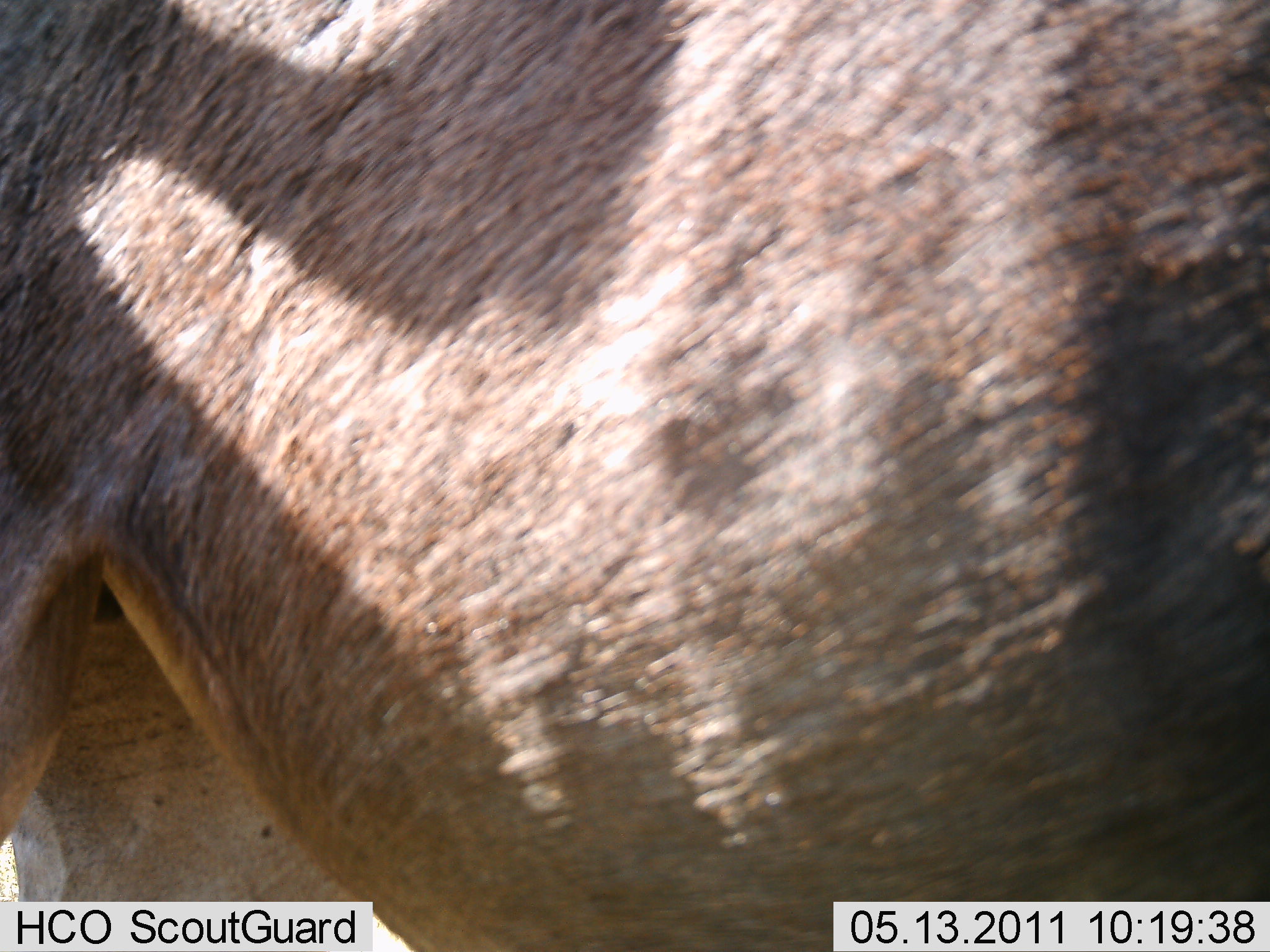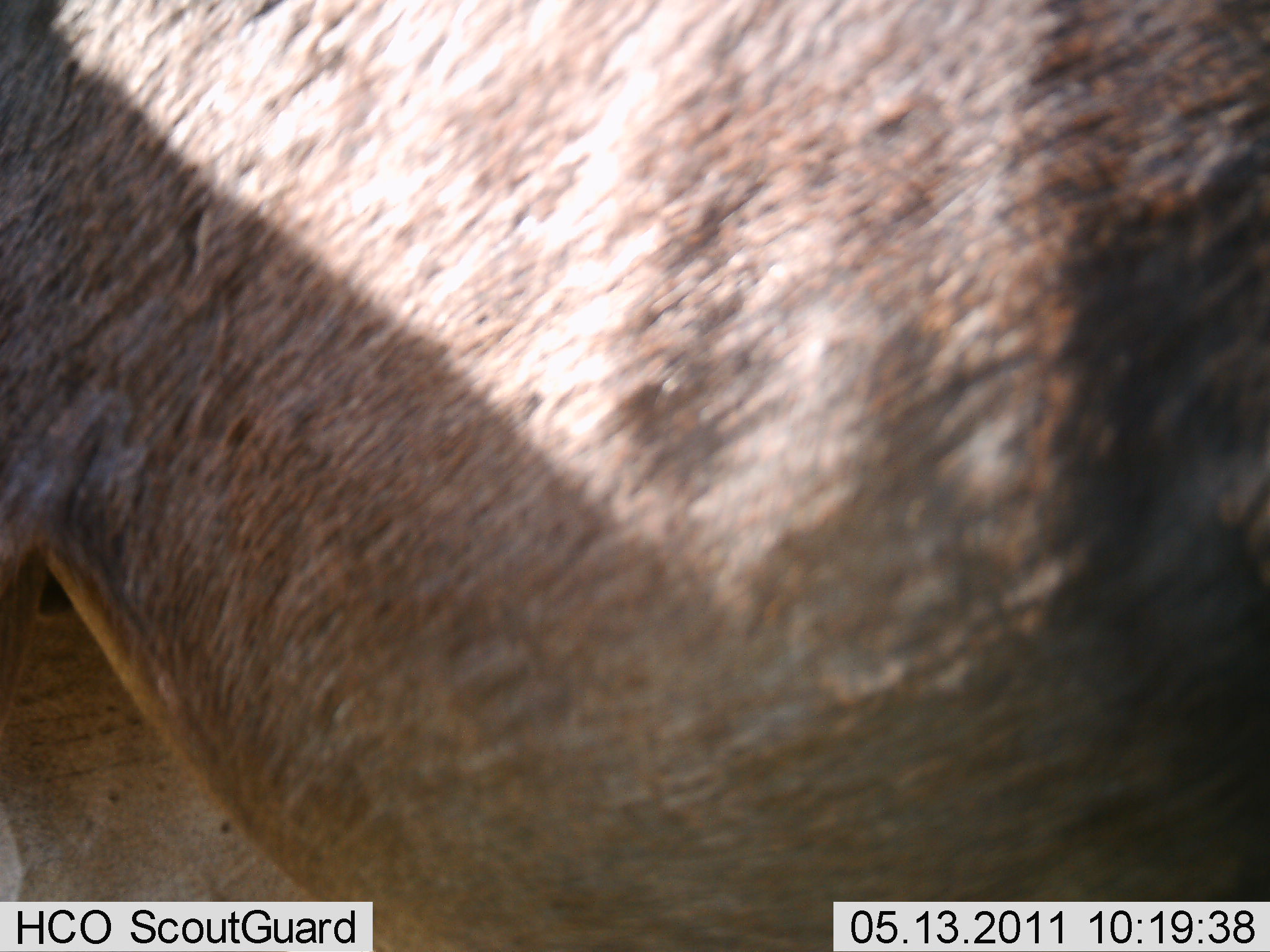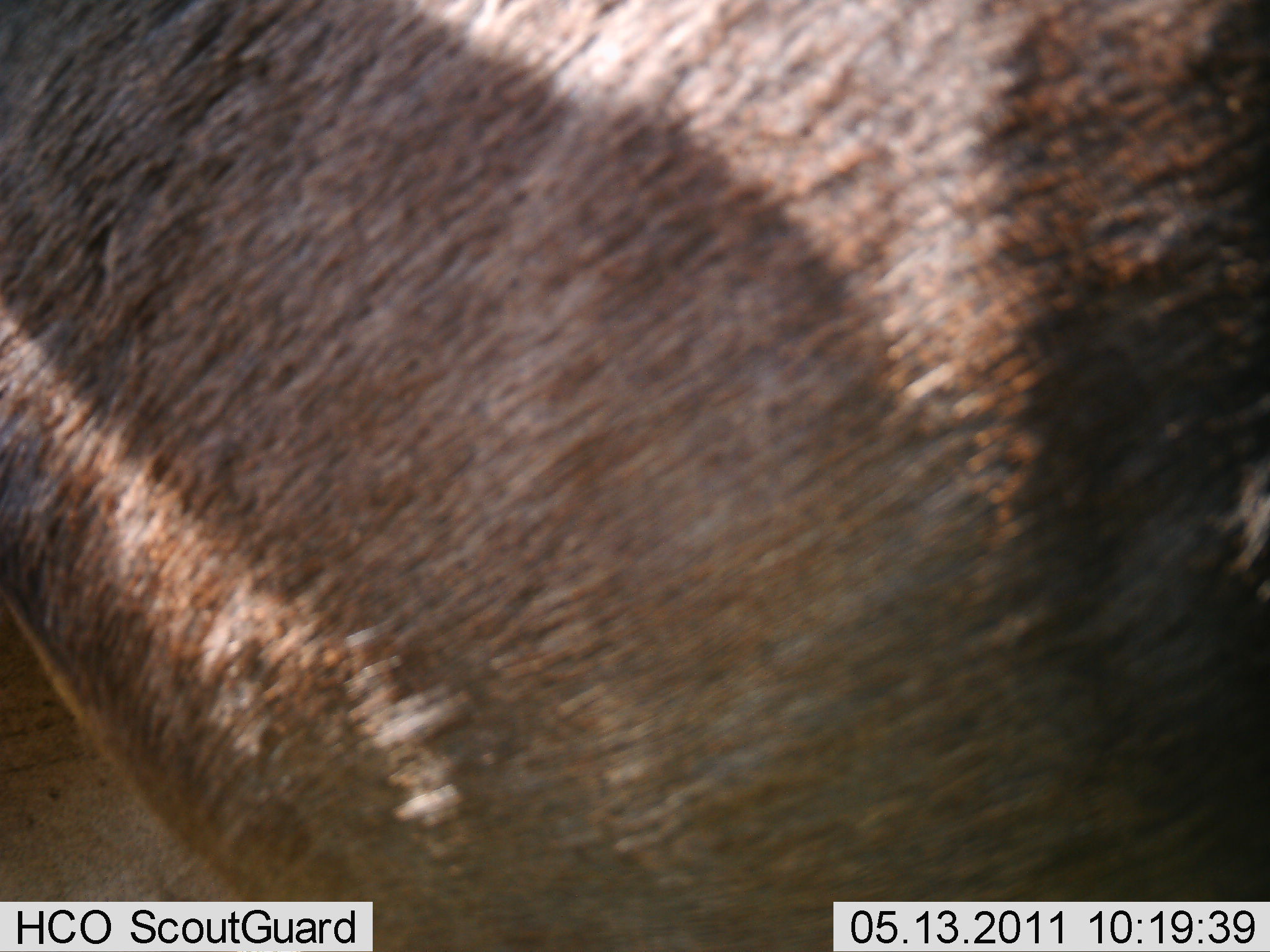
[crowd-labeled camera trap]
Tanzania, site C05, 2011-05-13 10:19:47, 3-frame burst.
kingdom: Animalia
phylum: Chordata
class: Mammalia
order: Artiodactyla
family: Bovidae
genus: Connochaetes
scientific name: Connochaetes taurinus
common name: blue wildebeest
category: wildebeest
Wildebeest (blue wildebeest) (Connochaetes taurinus), count 1. Behavior (volunteer vote fractions): standing 86%, resting 0%, moving 14%, interacting 0%. Young present (vote fraction): 0%. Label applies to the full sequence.